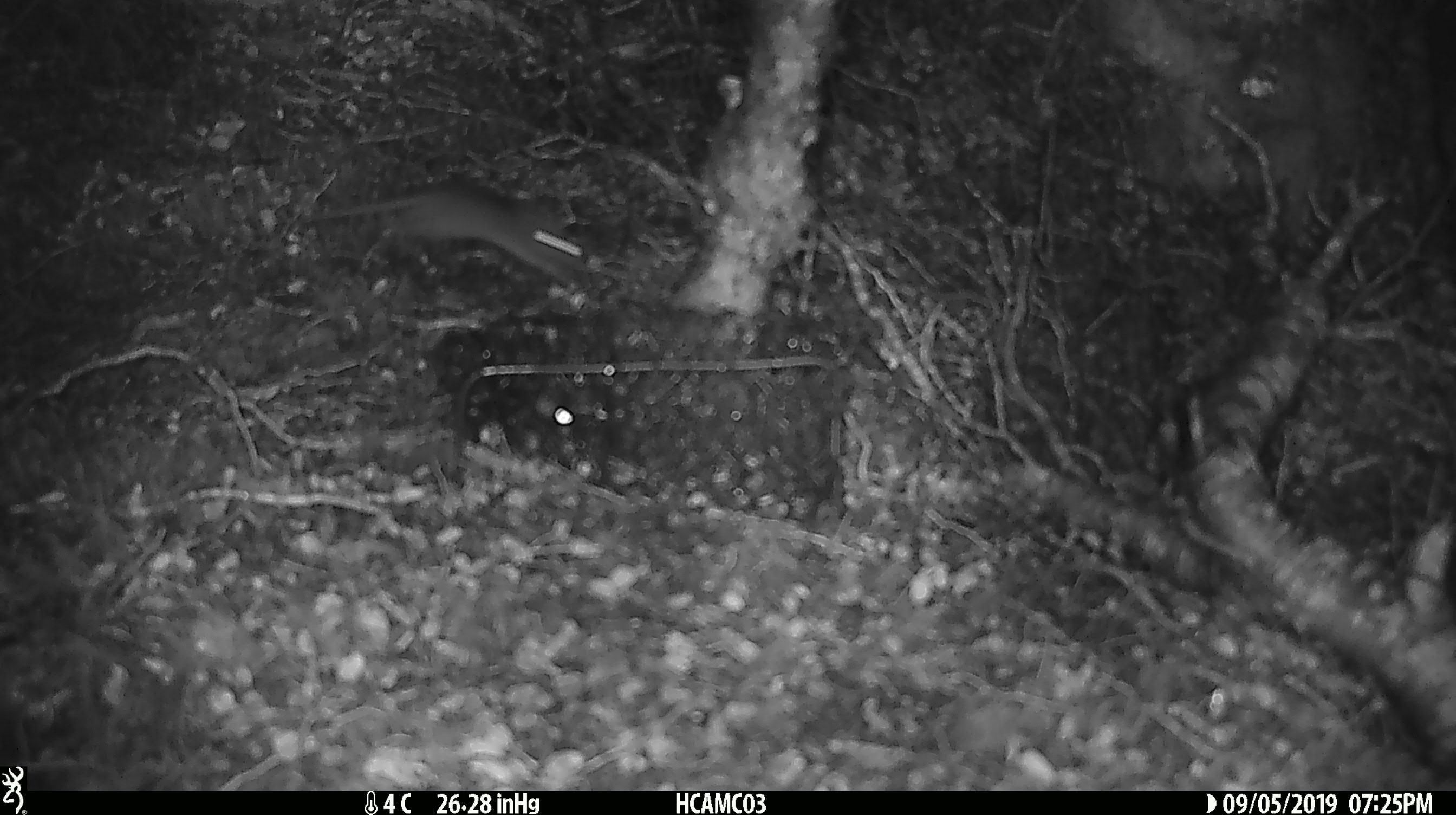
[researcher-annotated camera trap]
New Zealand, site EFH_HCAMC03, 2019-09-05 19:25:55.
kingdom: Animalia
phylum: Chordata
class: Mammalia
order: Rodentia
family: Muridae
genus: Mus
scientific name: Mus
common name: mouse